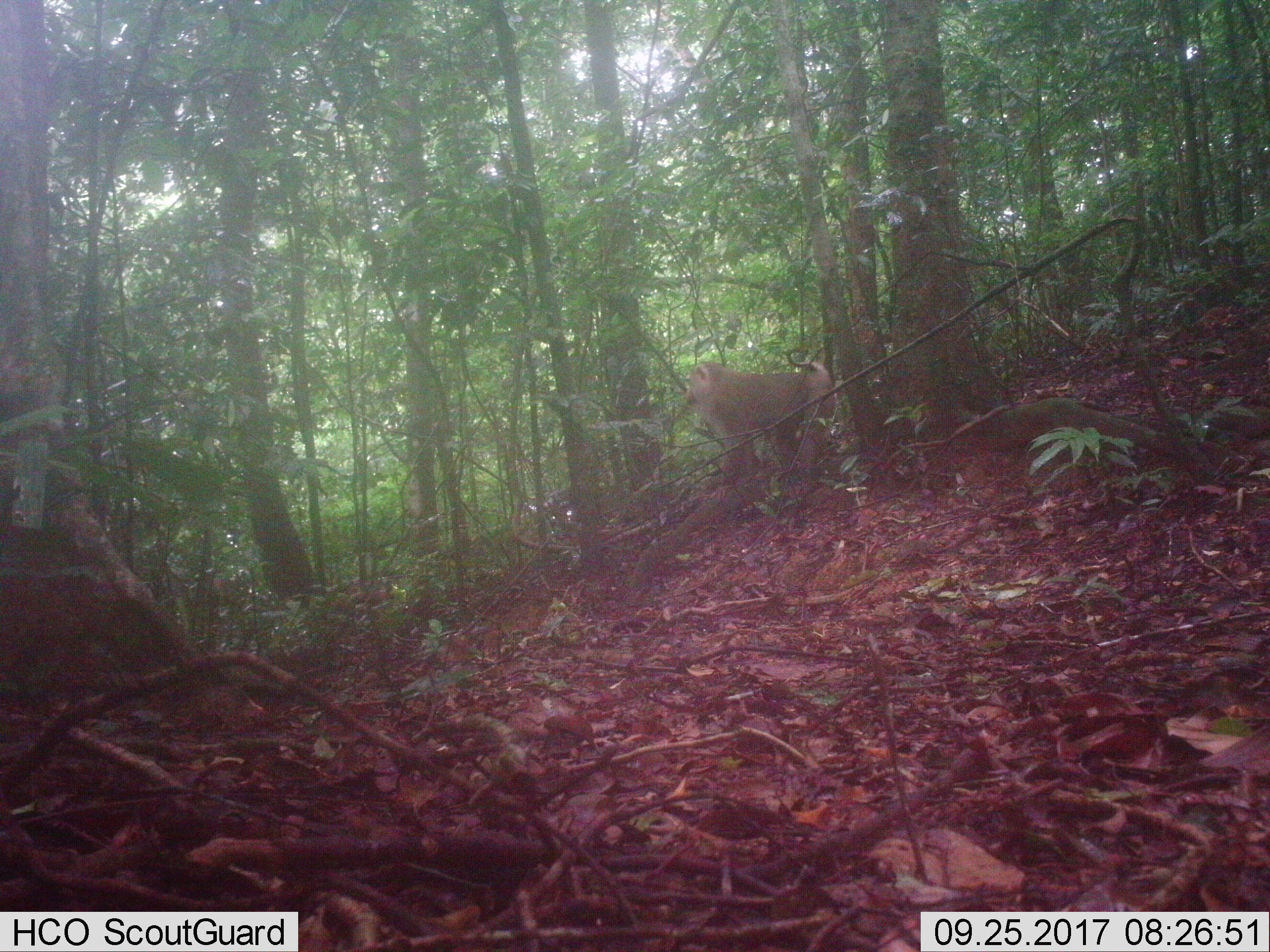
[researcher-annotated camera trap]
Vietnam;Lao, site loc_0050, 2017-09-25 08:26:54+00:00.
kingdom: Animalia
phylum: Chordata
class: Mammalia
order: Primates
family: Cercopithecidae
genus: Macaca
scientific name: Macaca nemestrina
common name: pig-tailed macaque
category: pig tailed macaque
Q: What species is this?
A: Pig tailed macaque (pig-tailed macaque) (Macaca nemestrina).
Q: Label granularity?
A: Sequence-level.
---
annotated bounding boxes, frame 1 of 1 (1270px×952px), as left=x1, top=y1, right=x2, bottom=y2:
pig tailed macaque: left=685, top=346, right=836, bottom=502